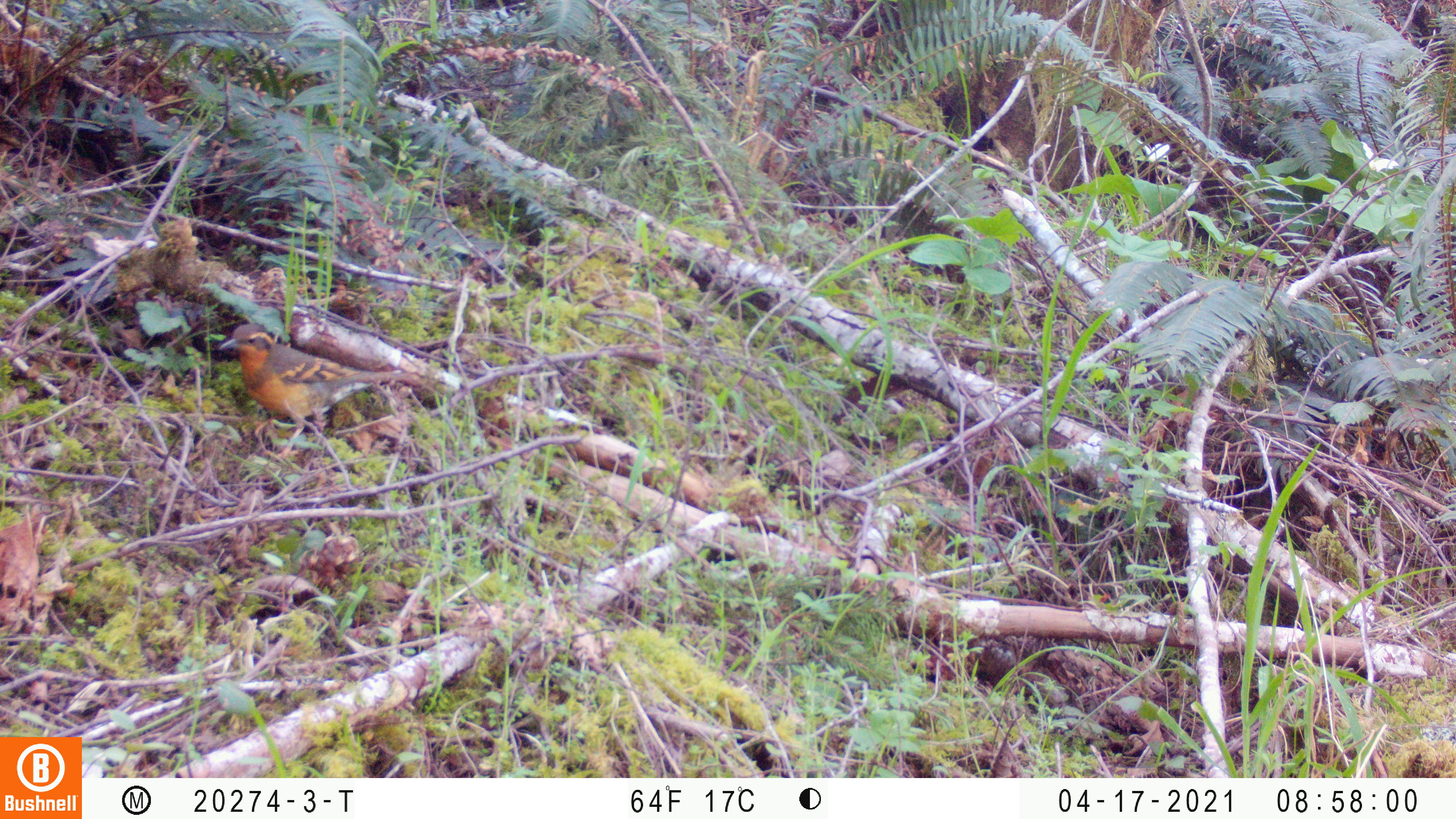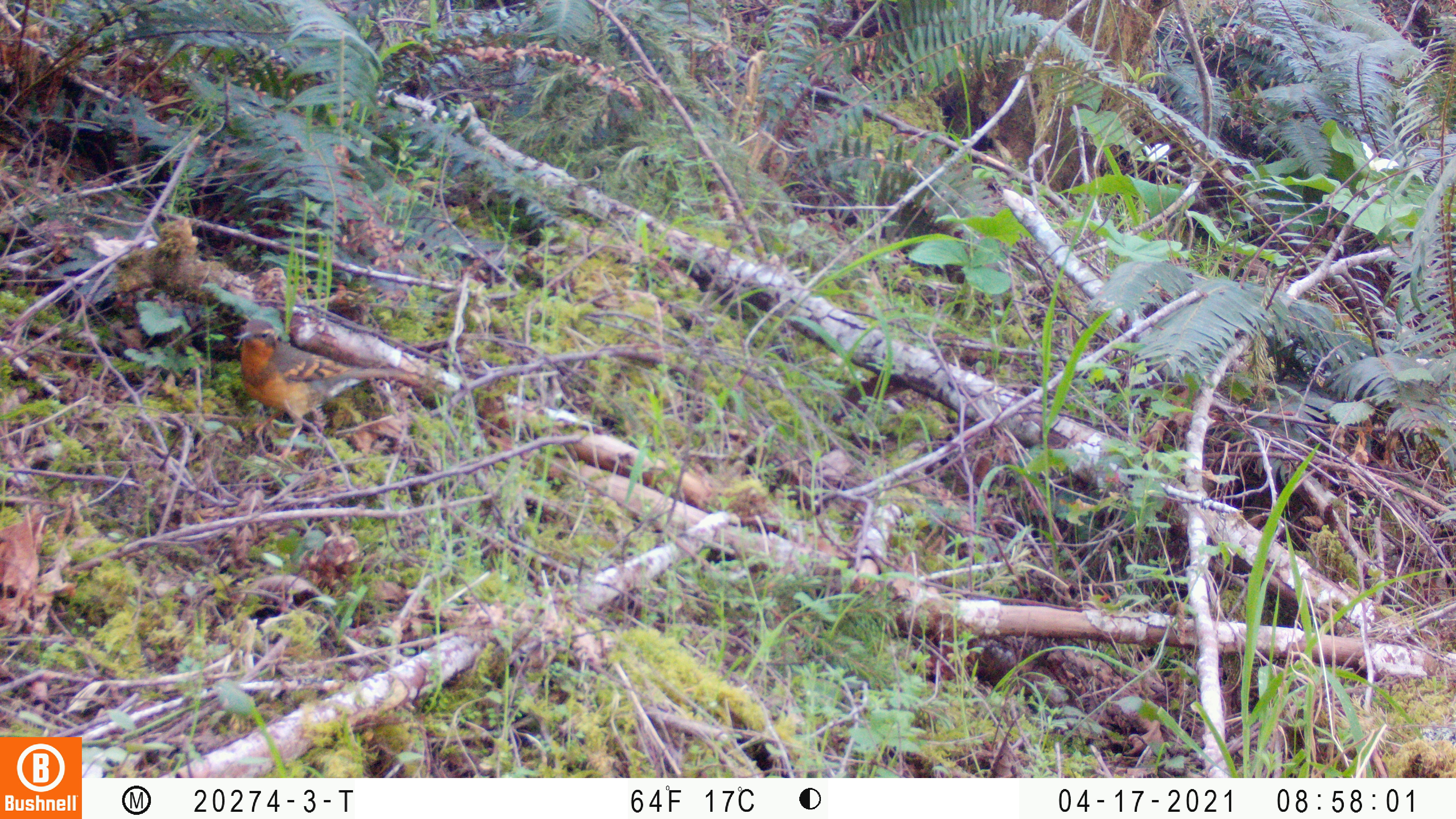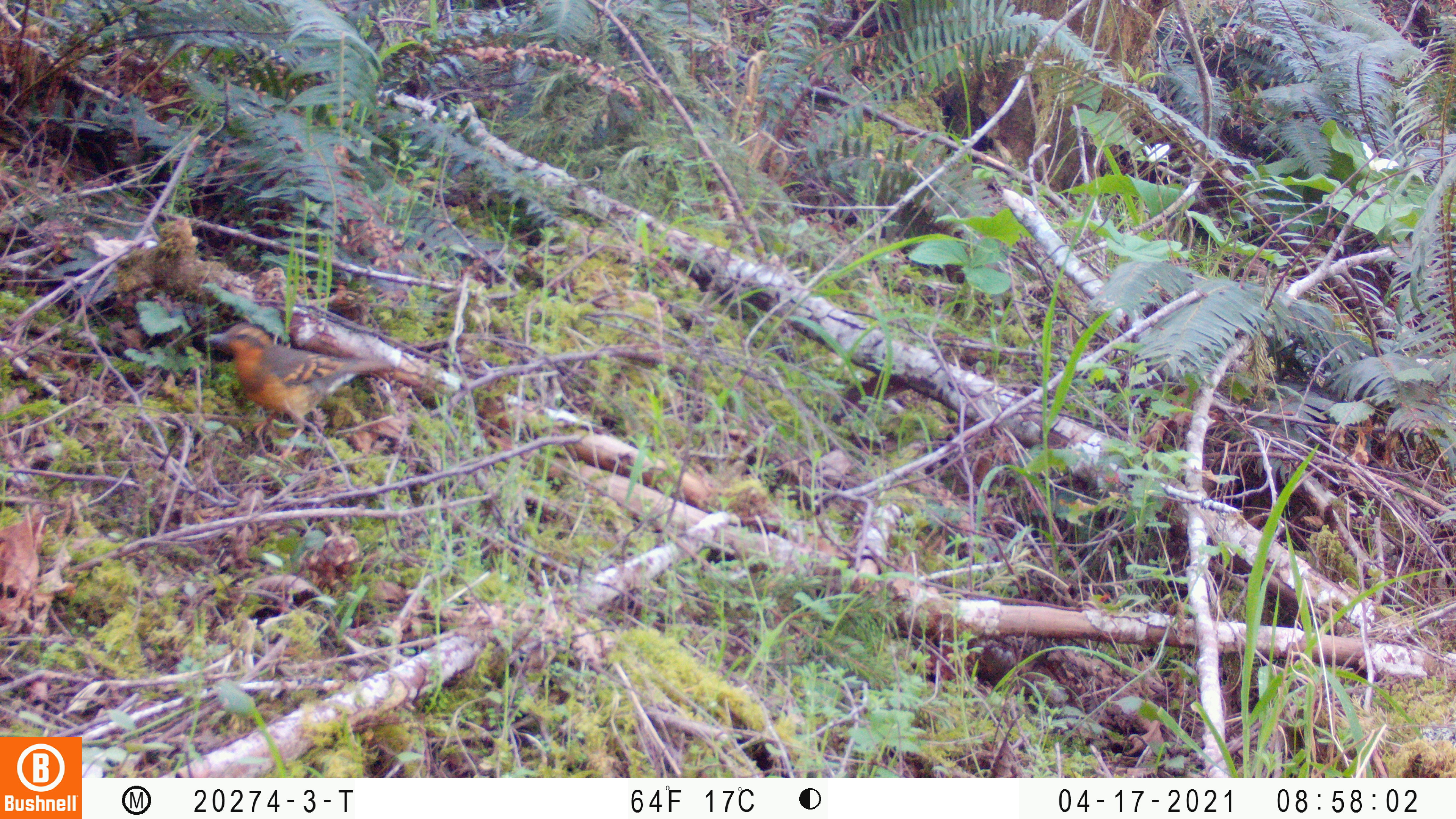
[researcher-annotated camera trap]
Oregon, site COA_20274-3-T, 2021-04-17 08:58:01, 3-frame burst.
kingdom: Animalia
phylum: Chordata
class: Aves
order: Passeriformes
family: Turdidae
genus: Ixoreus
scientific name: Ixoreus naevius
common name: varied thrush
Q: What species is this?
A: Varied thrush (Ixoreus naevius).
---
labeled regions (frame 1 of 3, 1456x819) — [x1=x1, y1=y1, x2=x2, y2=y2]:
varied thrush: [x1=214, y1=317, x2=416, y2=467]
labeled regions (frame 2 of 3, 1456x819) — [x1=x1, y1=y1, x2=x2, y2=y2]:
varied thrush: [x1=232, y1=313, x2=420, y2=464]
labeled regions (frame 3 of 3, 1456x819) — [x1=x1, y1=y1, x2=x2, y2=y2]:
varied thrush: [x1=202, y1=314, x2=396, y2=466]